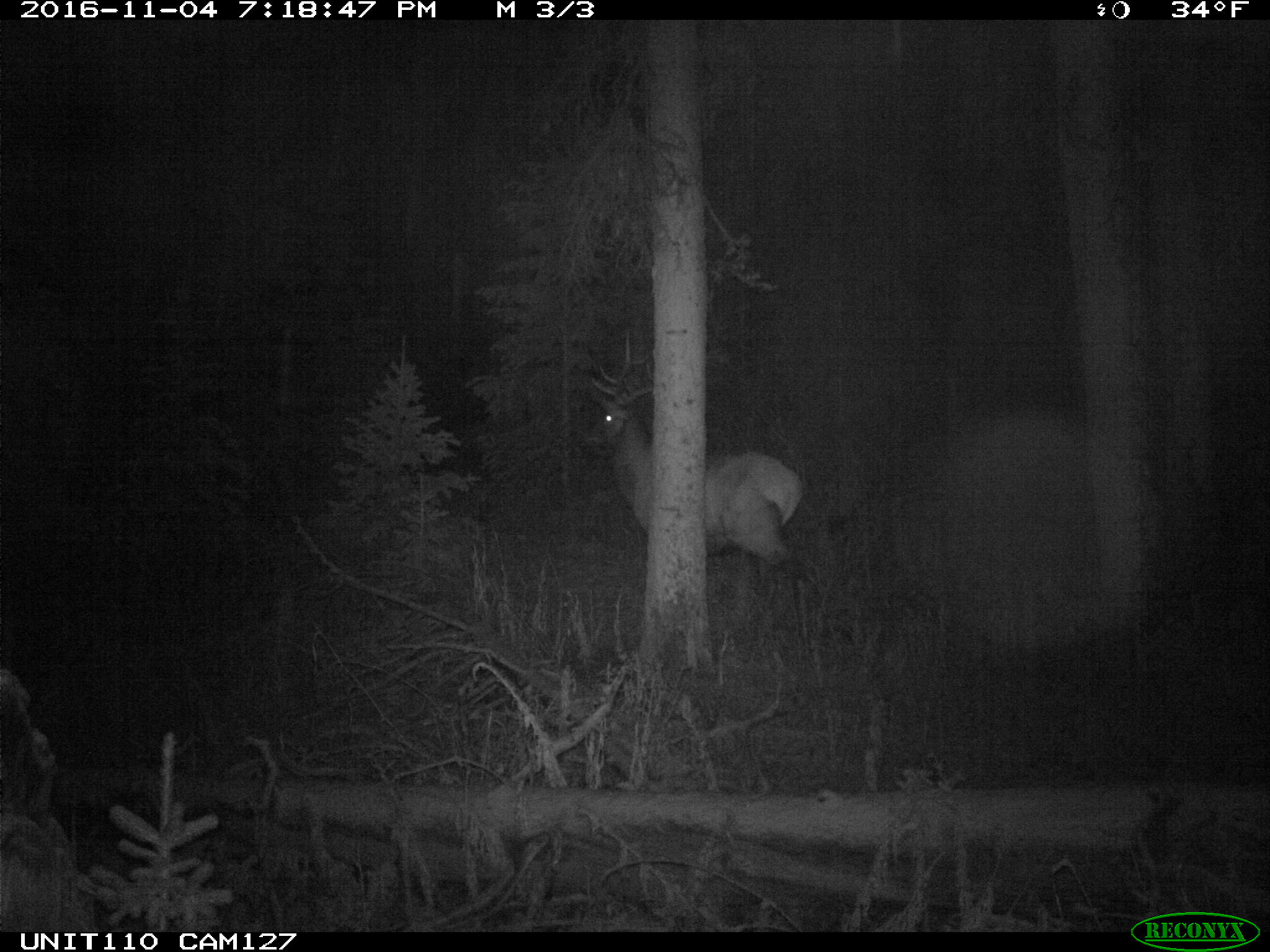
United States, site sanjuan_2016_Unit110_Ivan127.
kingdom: Animalia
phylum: Chordata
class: Mammalia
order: Artiodactyla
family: Cervidae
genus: Cervus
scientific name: Cervus elaphus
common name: red deer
Cervus elaphus (red deer).